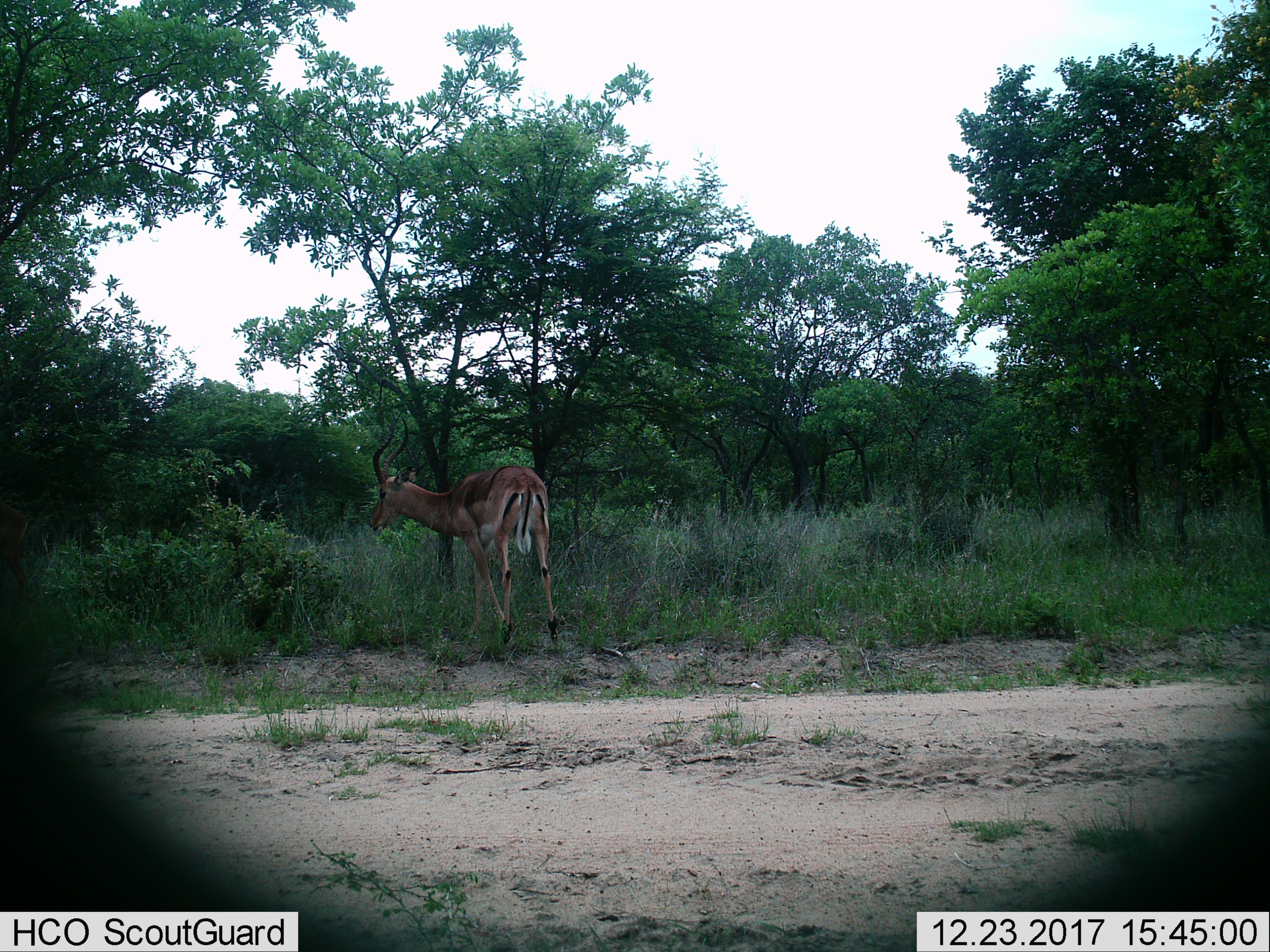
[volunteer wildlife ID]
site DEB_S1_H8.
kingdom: Animalia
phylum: Chordata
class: Mammalia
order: Artiodactyla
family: Bovidae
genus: Aepyceros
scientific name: Aepyceros melampus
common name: impala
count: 1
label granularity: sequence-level